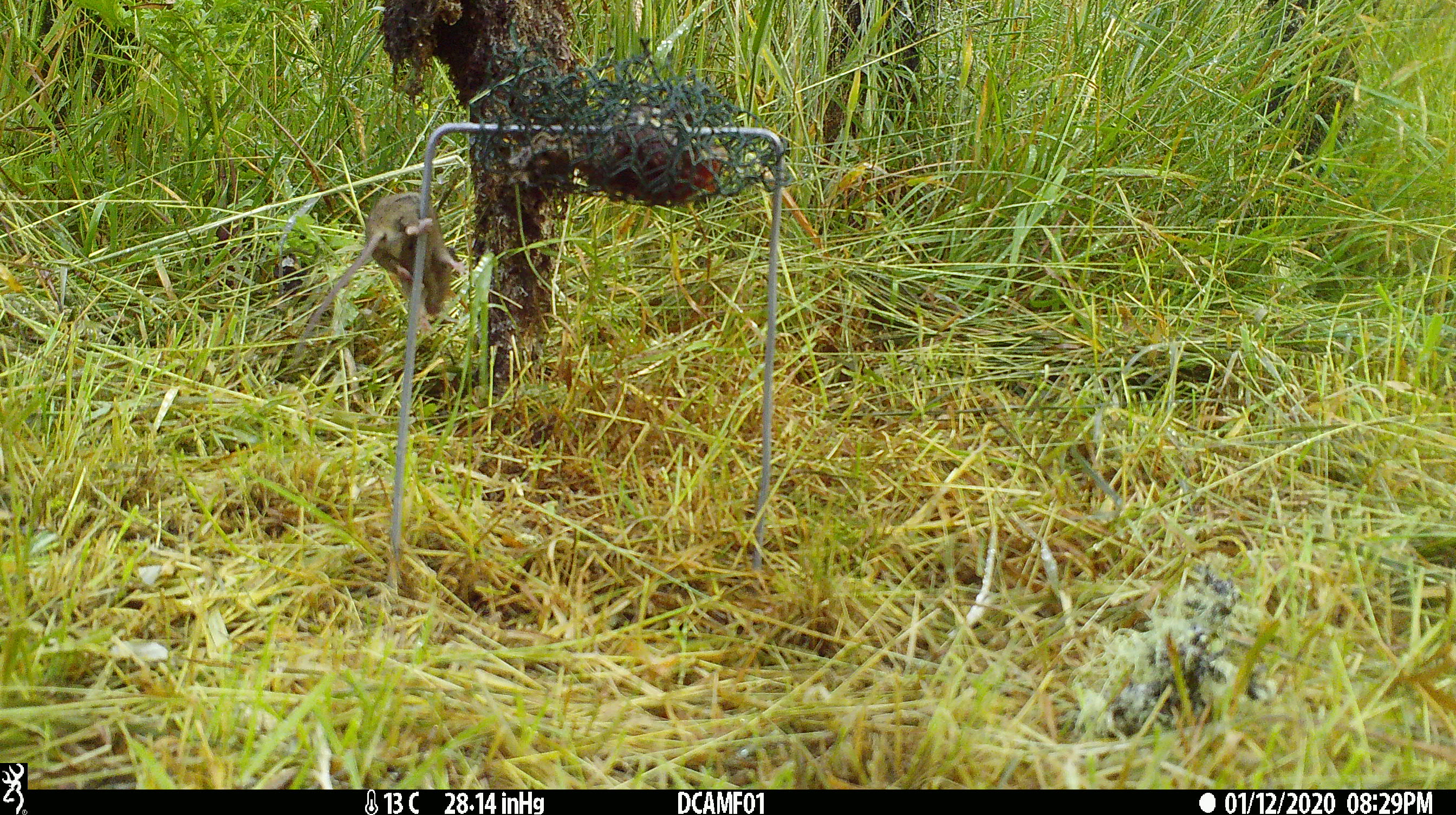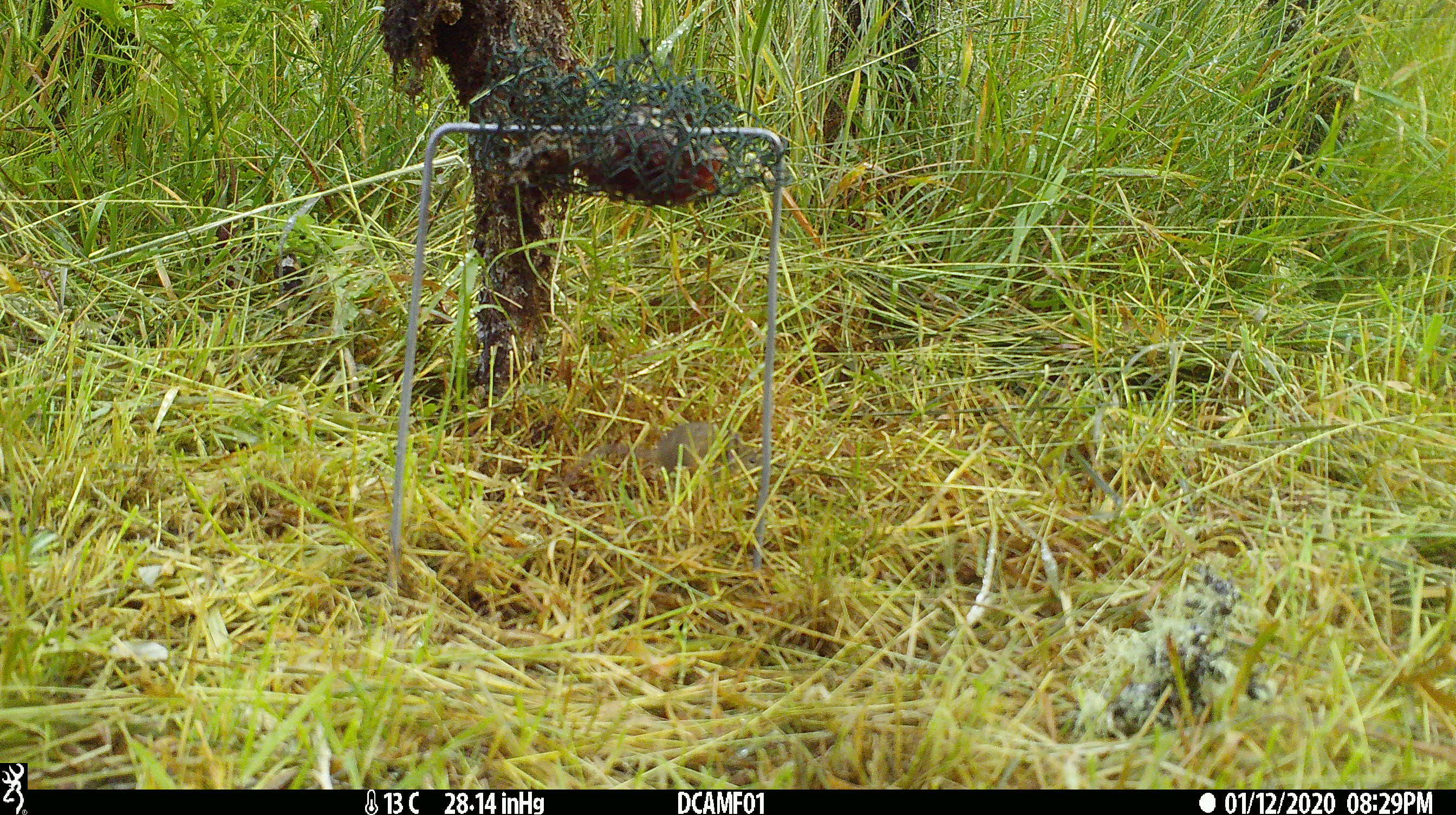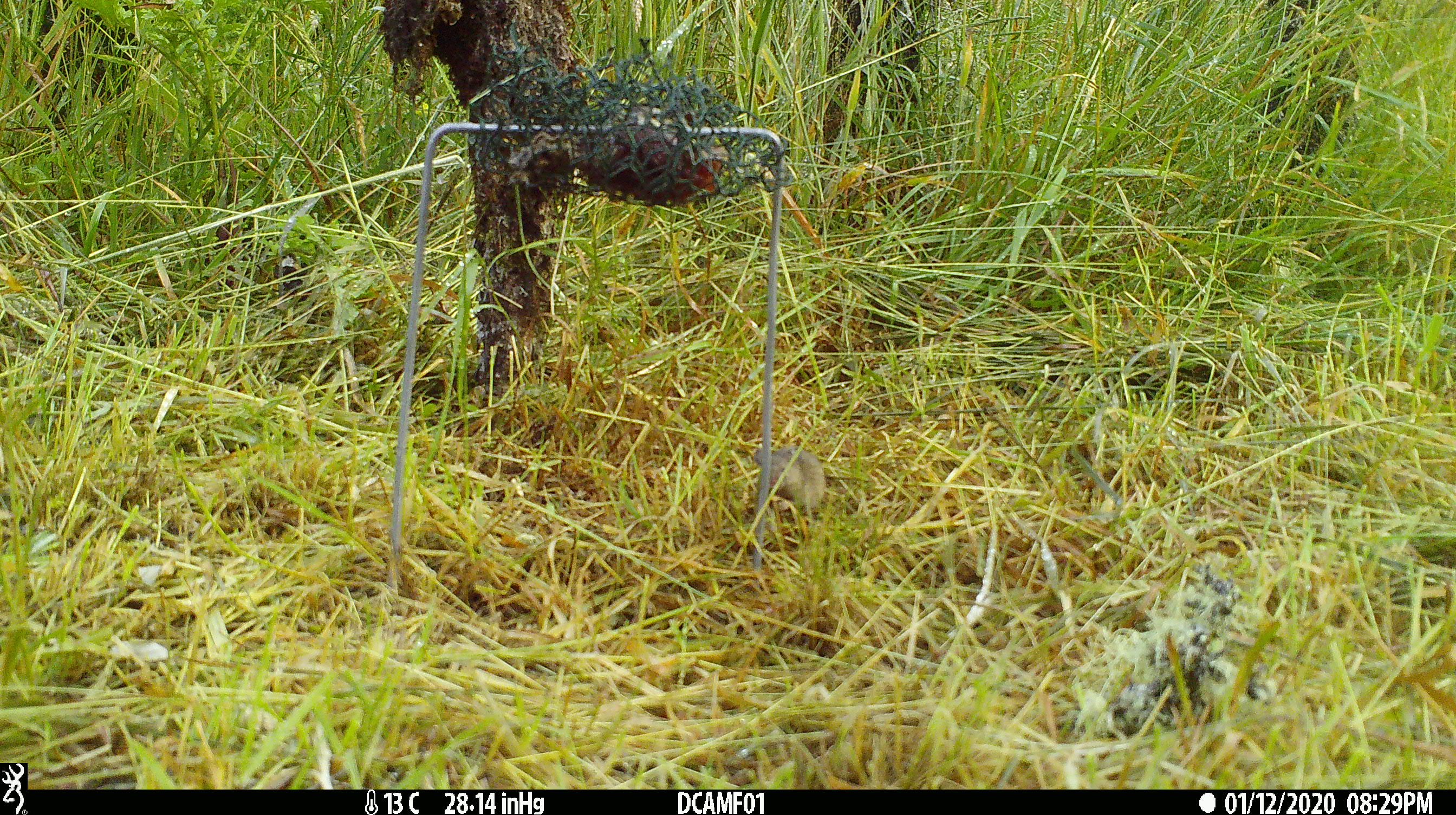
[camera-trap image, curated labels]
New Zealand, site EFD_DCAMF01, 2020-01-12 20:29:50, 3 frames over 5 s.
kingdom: Animalia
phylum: Chordata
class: Mammalia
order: Rodentia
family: Muridae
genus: Mus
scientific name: Mus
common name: mouse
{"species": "mouse (Mus)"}